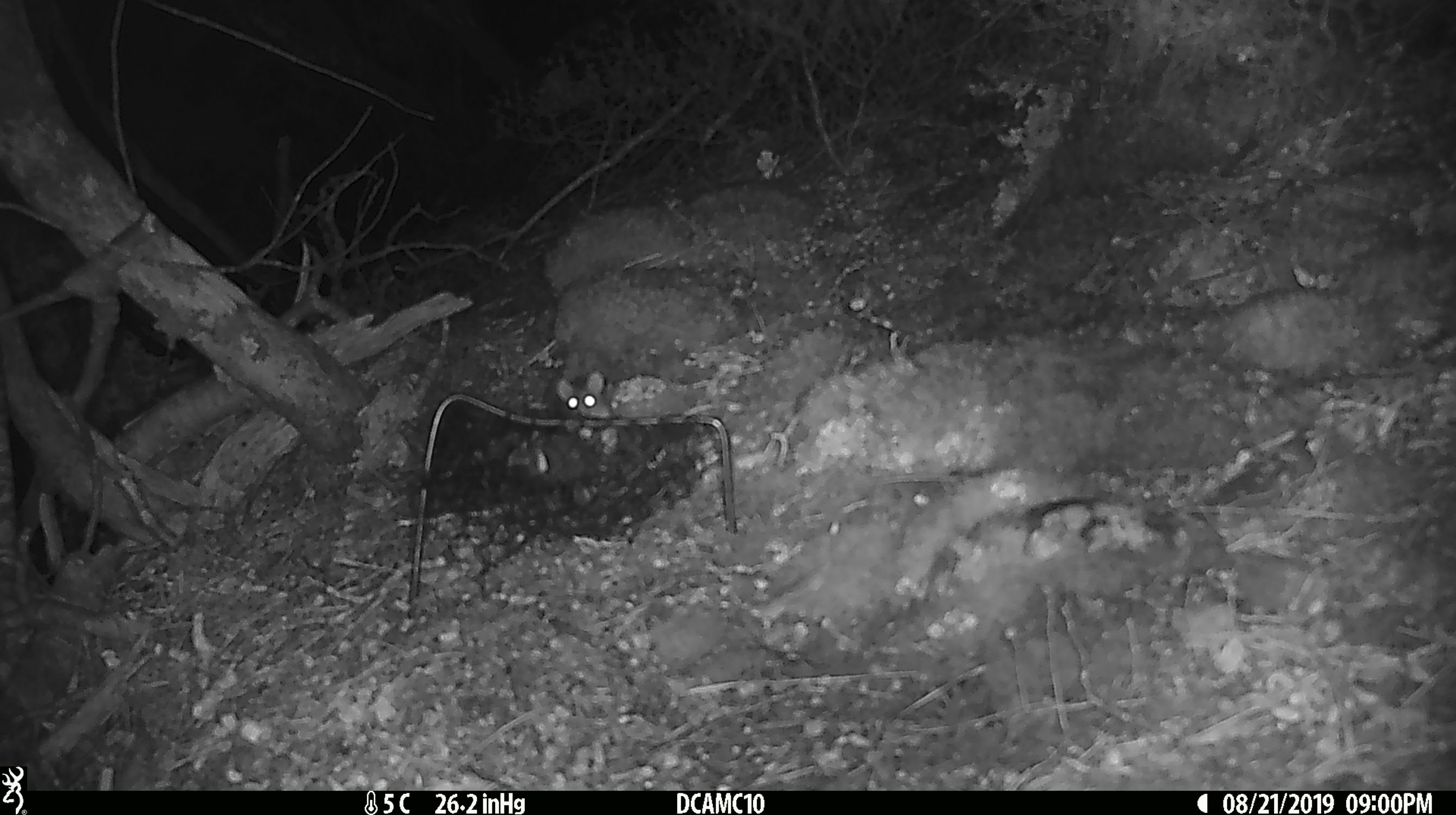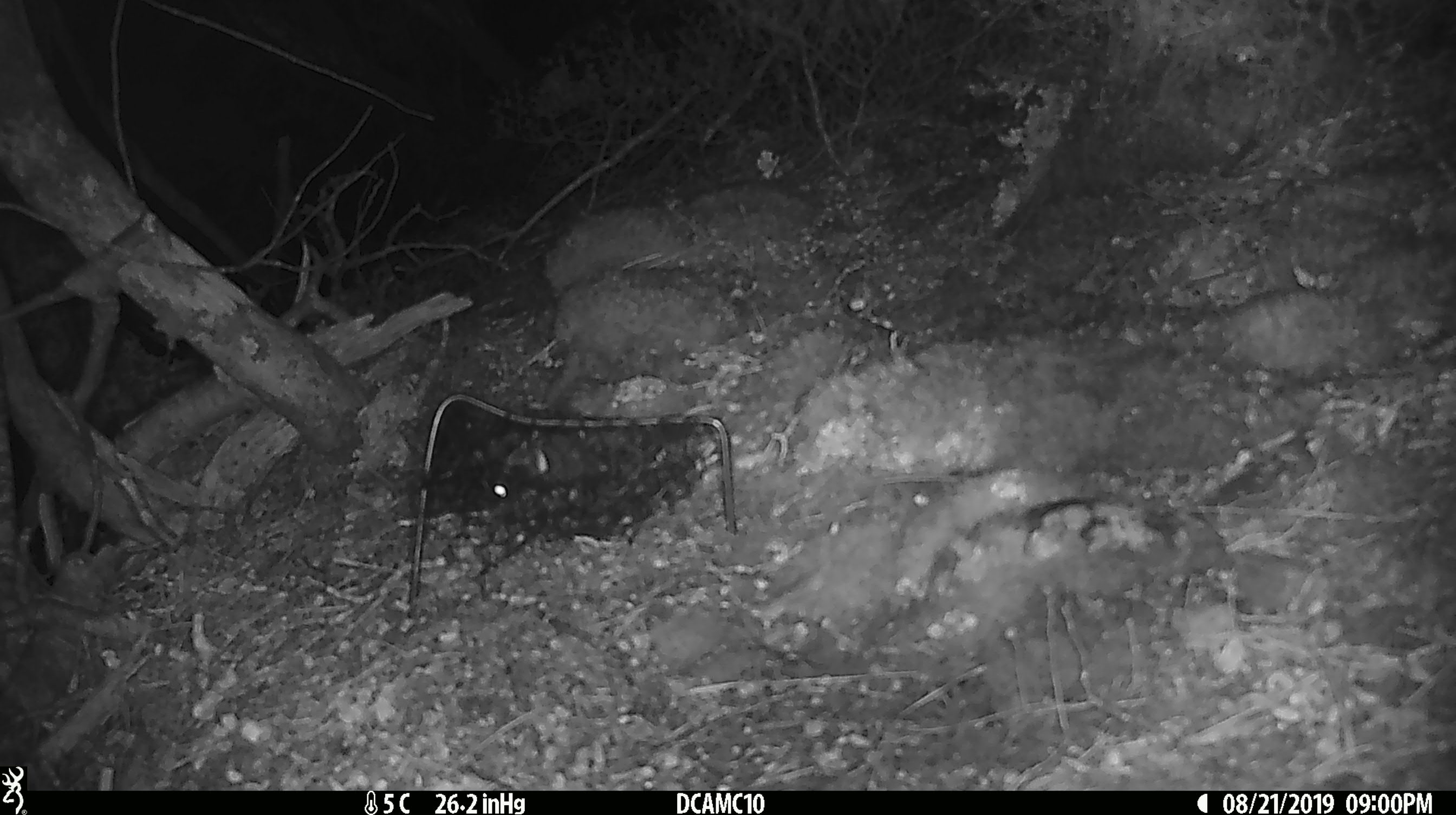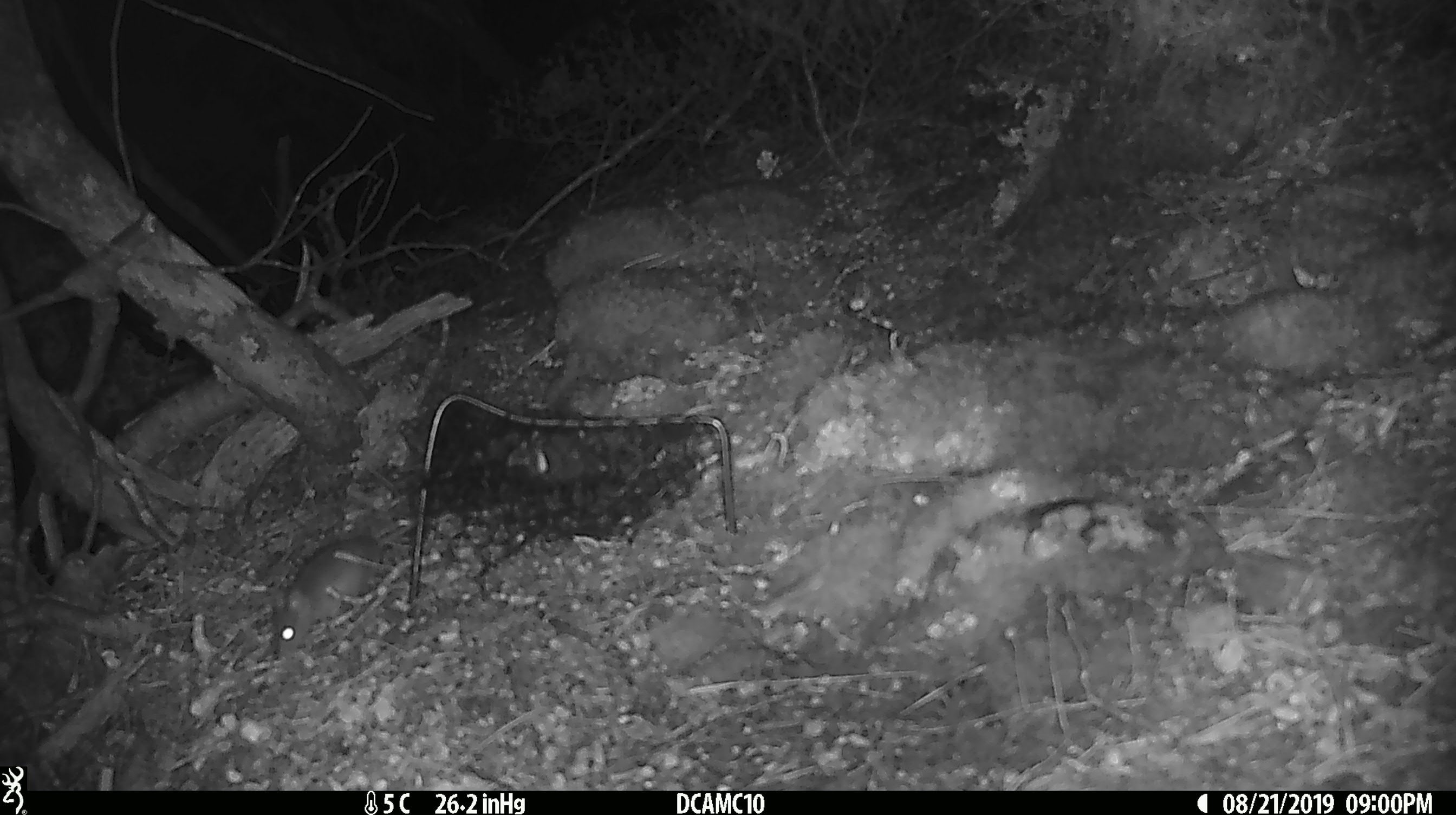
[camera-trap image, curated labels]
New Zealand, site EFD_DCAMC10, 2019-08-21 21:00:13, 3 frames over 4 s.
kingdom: Animalia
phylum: Chordata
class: Mammalia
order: Rodentia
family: Muridae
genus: Mus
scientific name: Mus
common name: mouse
Mouse (Mus).